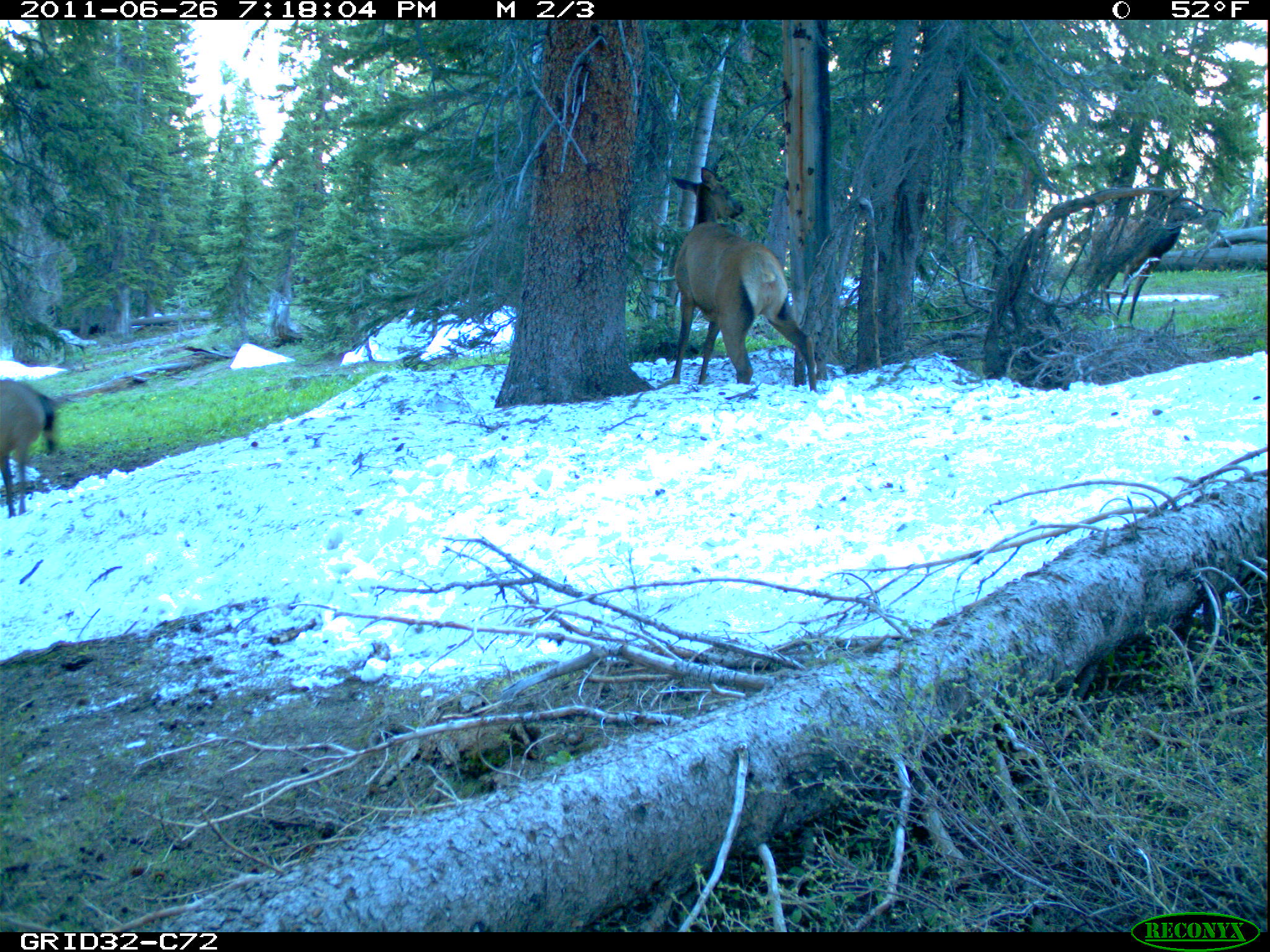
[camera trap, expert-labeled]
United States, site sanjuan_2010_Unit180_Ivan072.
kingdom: Animalia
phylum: Chordata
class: Mammalia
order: Artiodactyla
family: Cervidae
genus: Cervus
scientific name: Cervus elaphus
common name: red deer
Cervus elaphus (red deer).